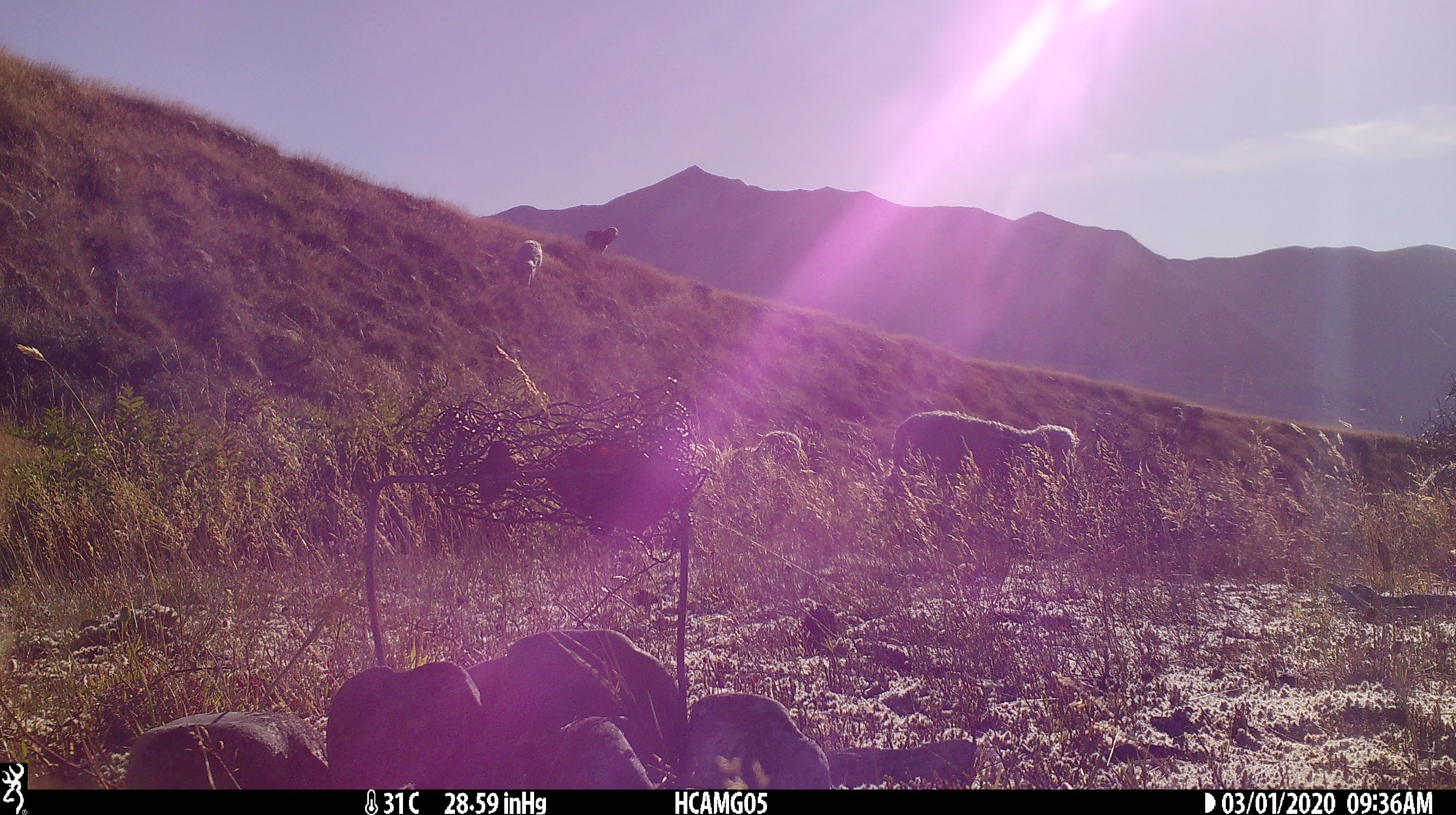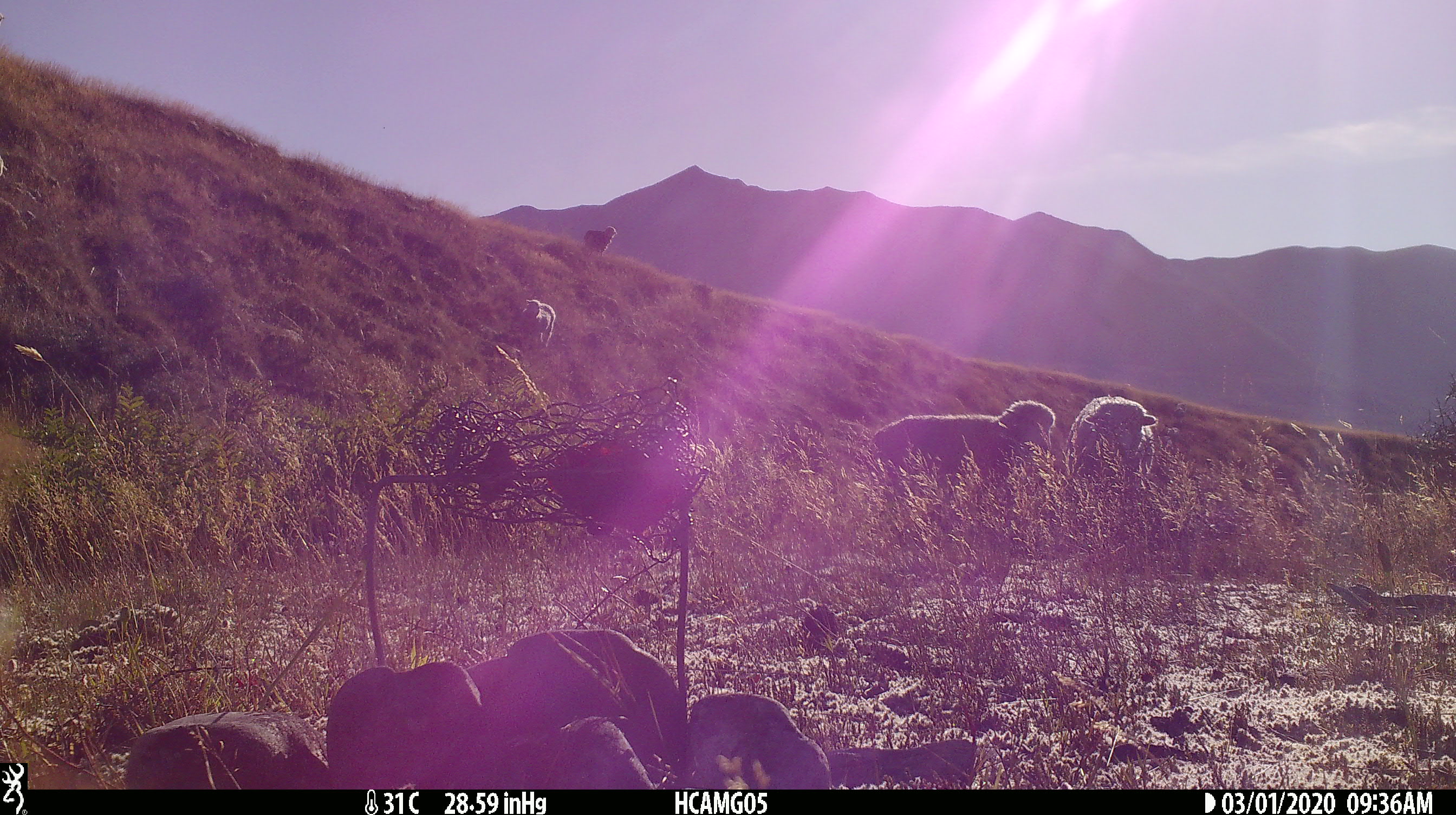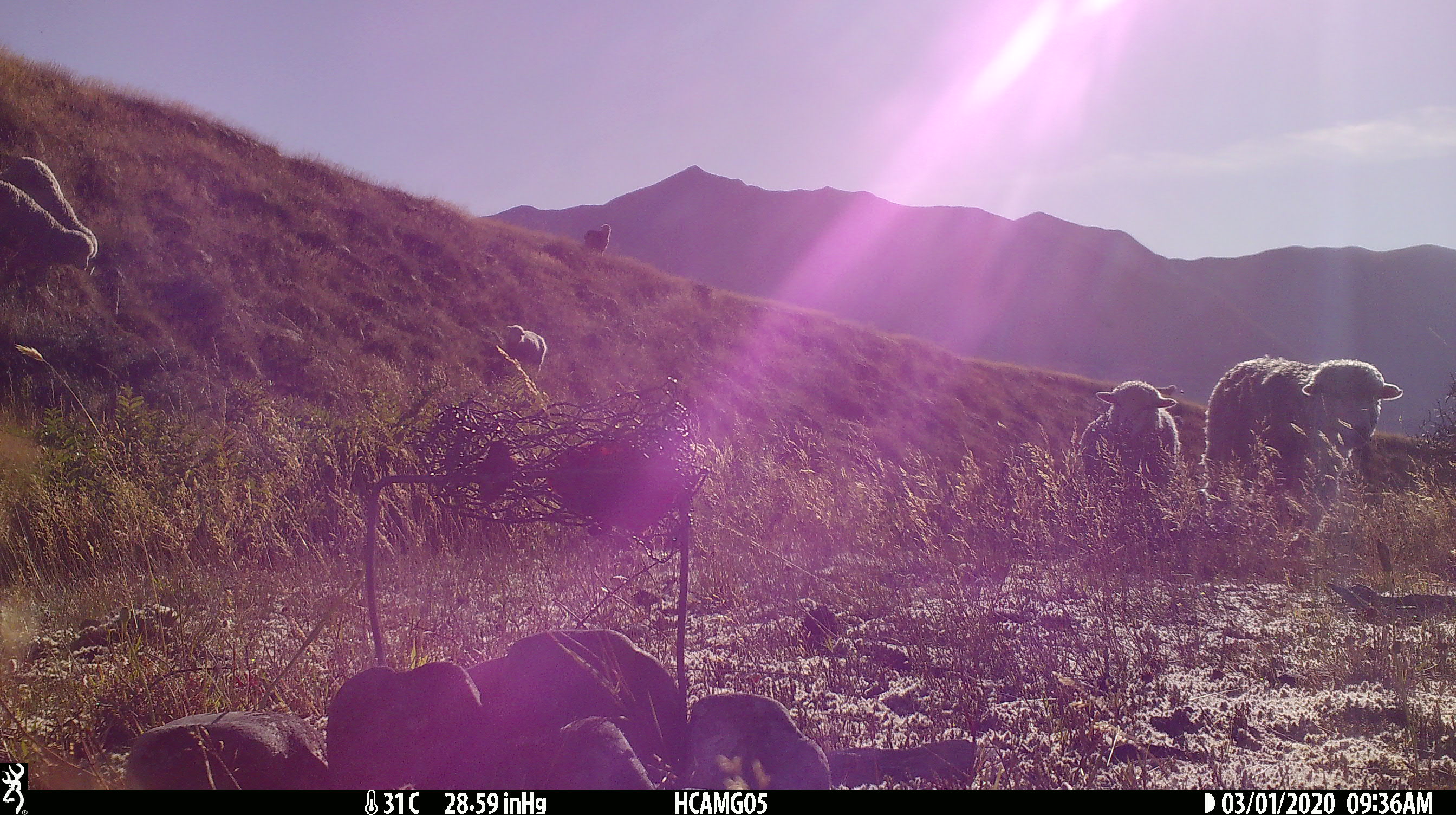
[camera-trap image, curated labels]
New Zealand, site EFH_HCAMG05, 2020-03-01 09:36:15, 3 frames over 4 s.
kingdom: Animalia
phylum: Chordata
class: Mammalia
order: Artiodactyla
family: Bovidae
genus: Ovis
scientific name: Ovis aries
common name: domestic sheep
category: sheep